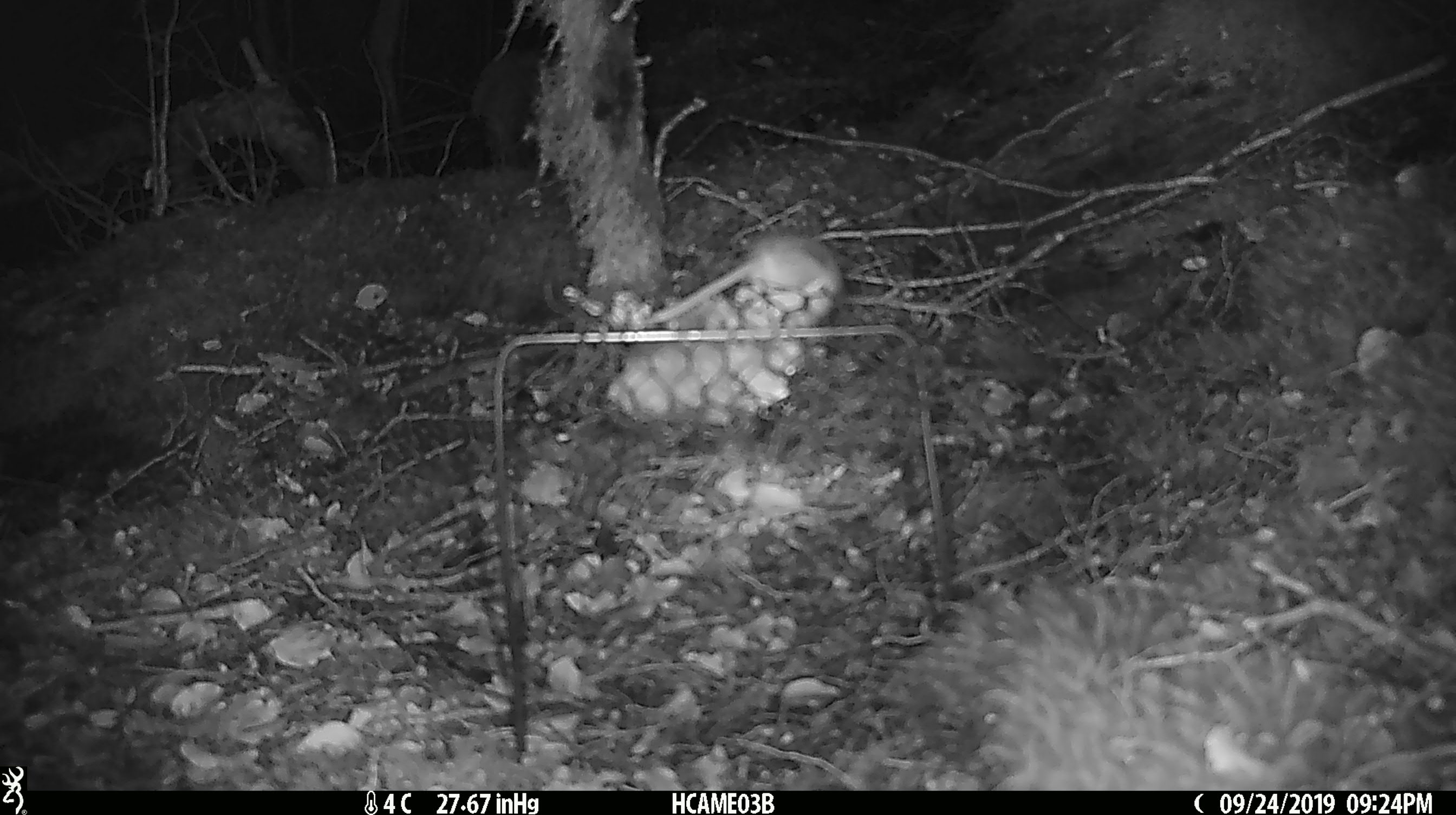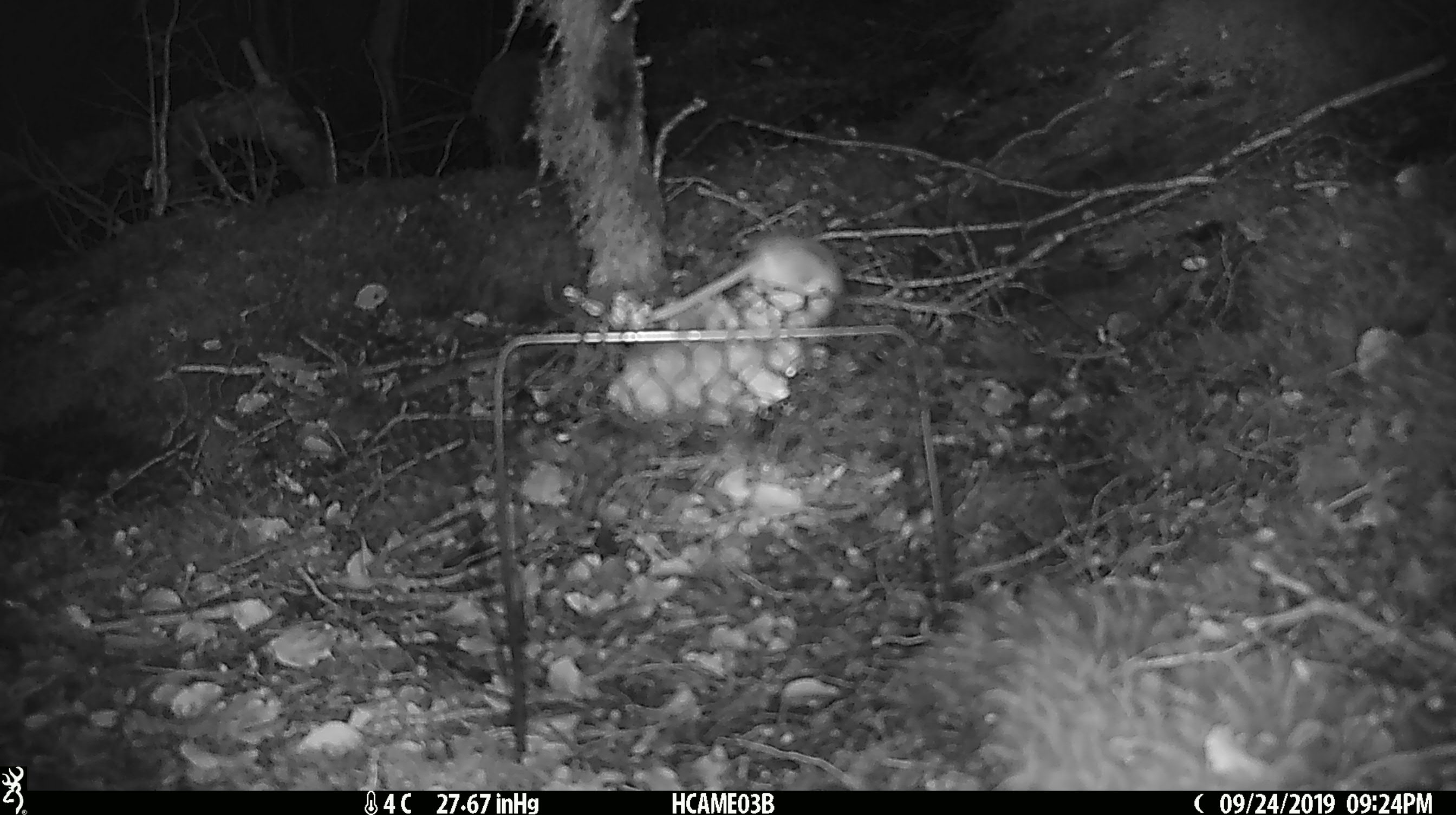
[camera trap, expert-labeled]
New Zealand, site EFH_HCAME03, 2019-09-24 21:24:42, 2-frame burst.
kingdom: Animalia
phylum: Chordata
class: Mammalia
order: Rodentia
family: Muridae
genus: Mus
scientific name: Mus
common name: mouse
Mouse (Mus).